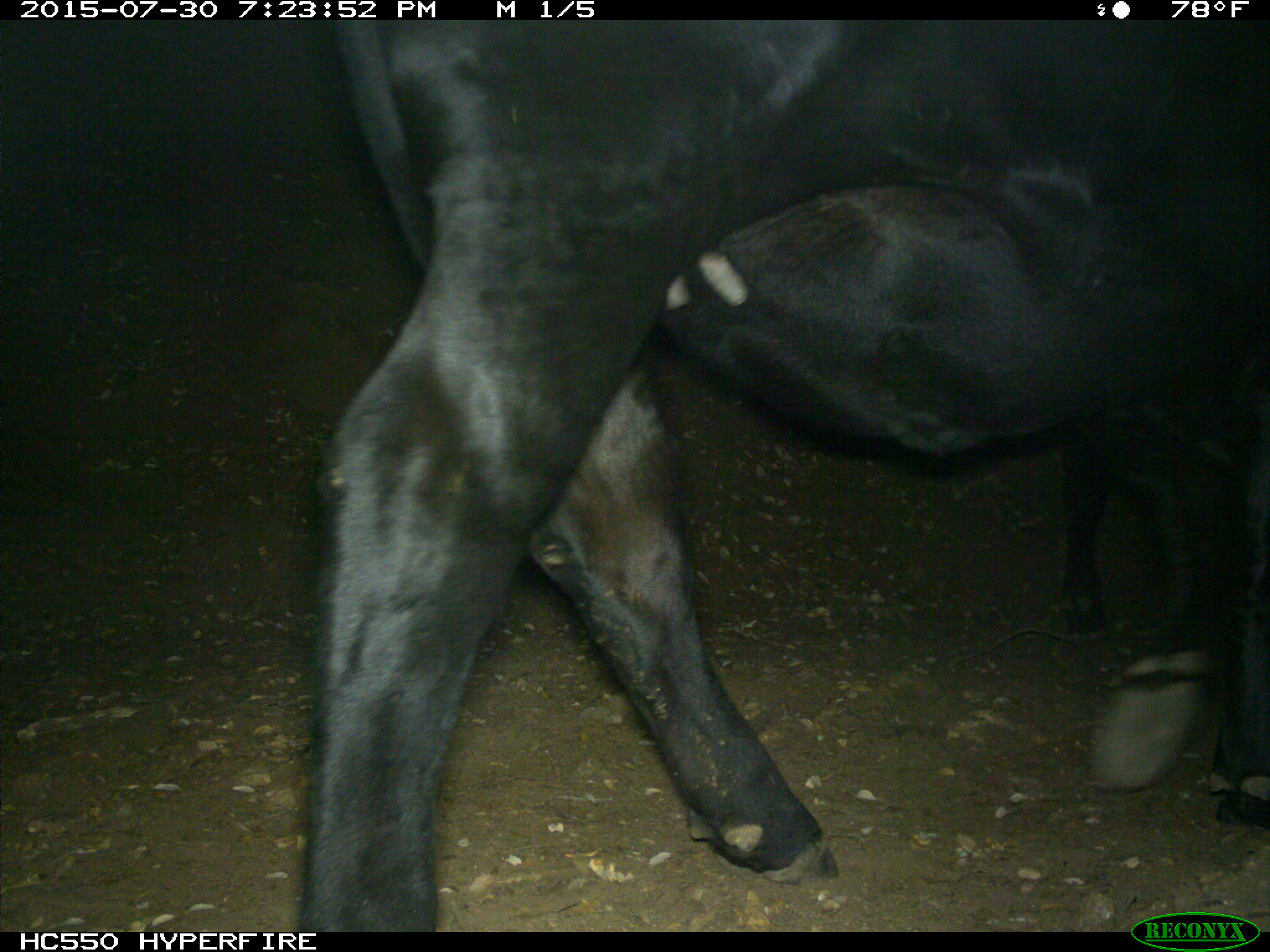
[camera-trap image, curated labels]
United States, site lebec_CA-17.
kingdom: Animalia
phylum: Chordata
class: Mammalia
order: Artiodactyla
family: Bovidae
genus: Bos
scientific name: Bos taurus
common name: domestic cow